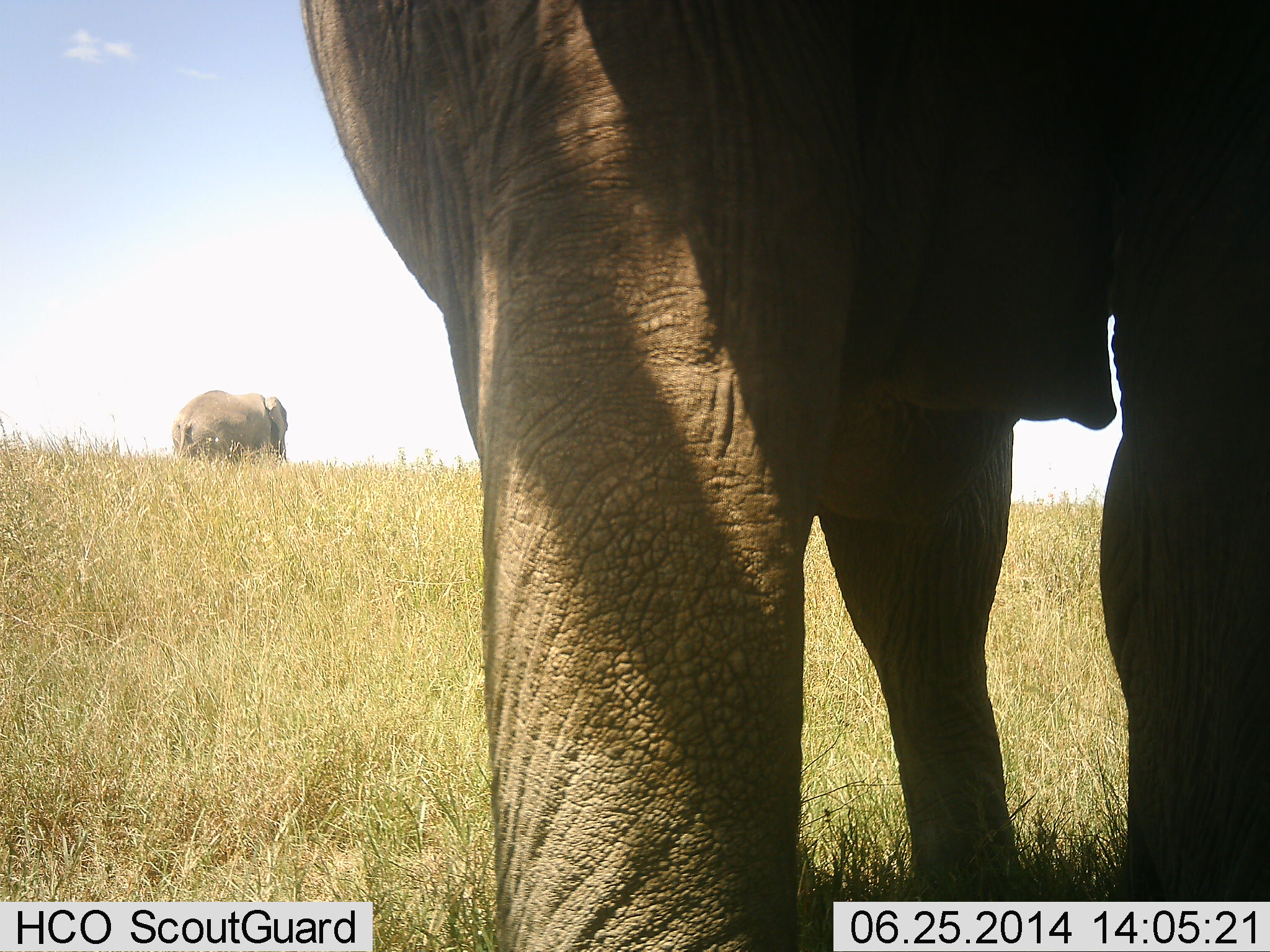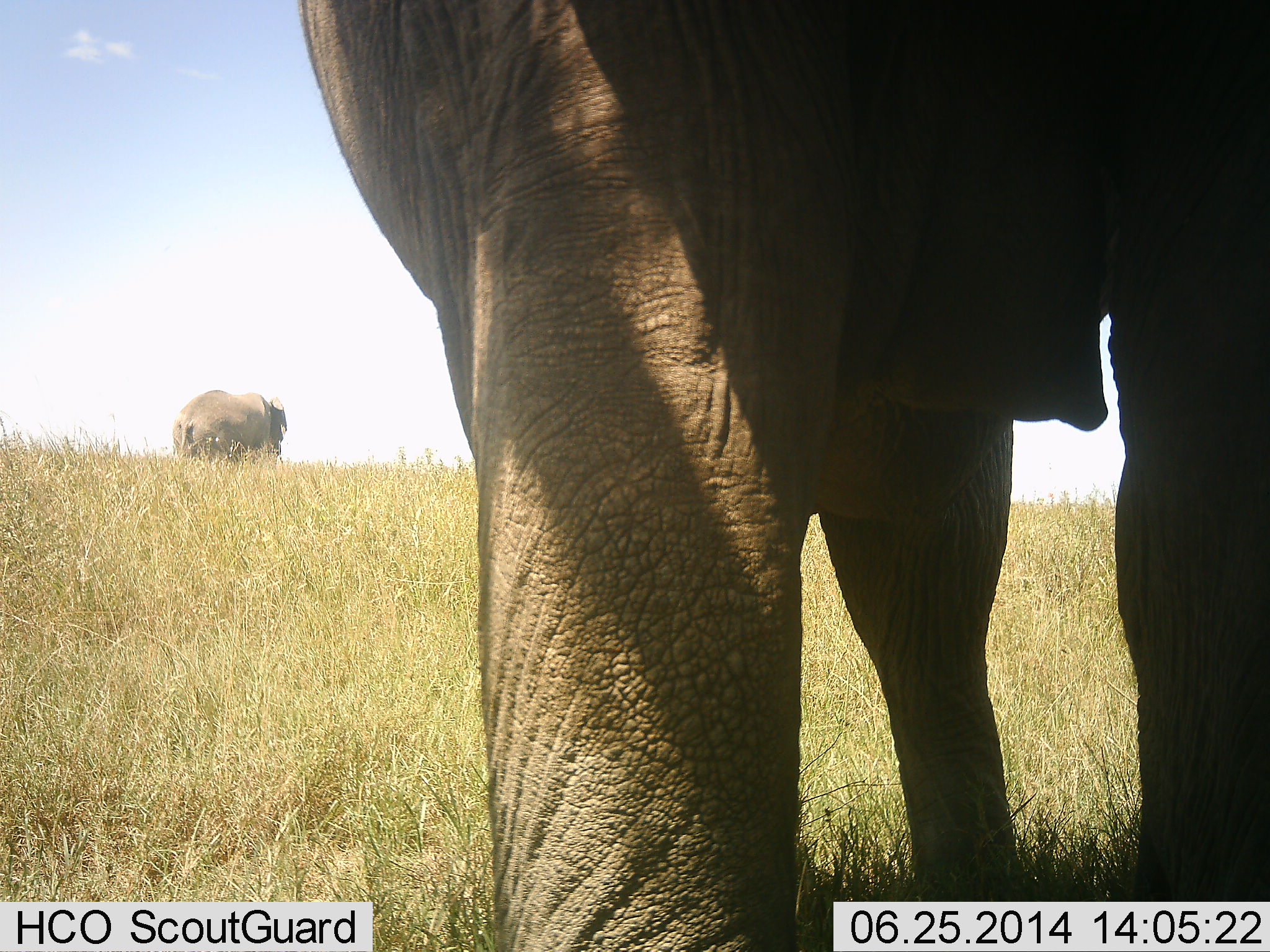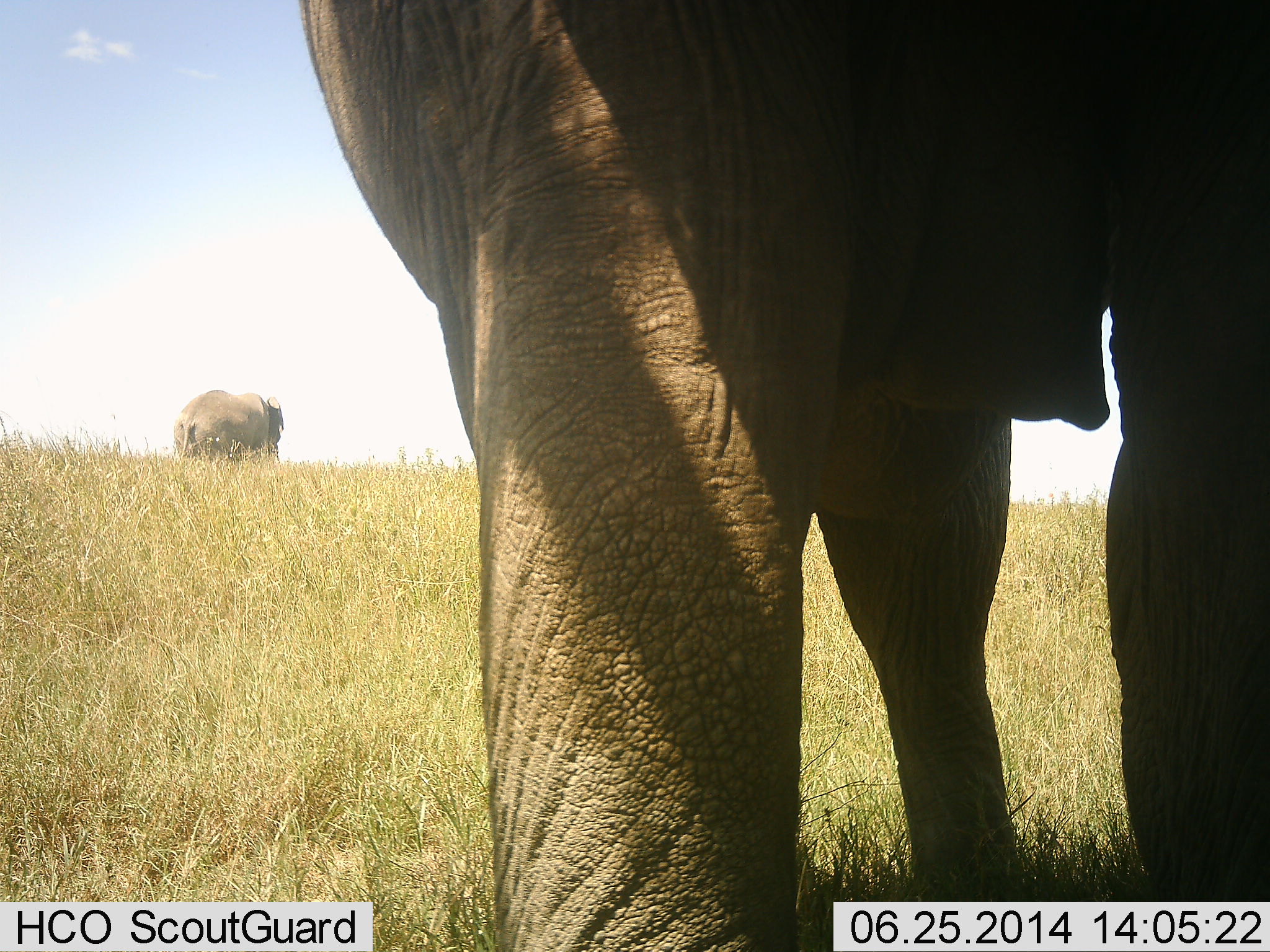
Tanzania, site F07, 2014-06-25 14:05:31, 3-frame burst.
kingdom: Animalia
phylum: Chordata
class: Mammalia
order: Proboscidea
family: Elephantidae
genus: Loxodonta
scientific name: Loxodonta africana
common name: african bush elephant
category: elephant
Elephant (african bush elephant) (Loxodonta africana), count 2. Behavior (volunteer vote fractions): standing 90%, resting 0%, moving 10%, interacting 0%. Young present (vote fraction): 0%. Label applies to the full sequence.